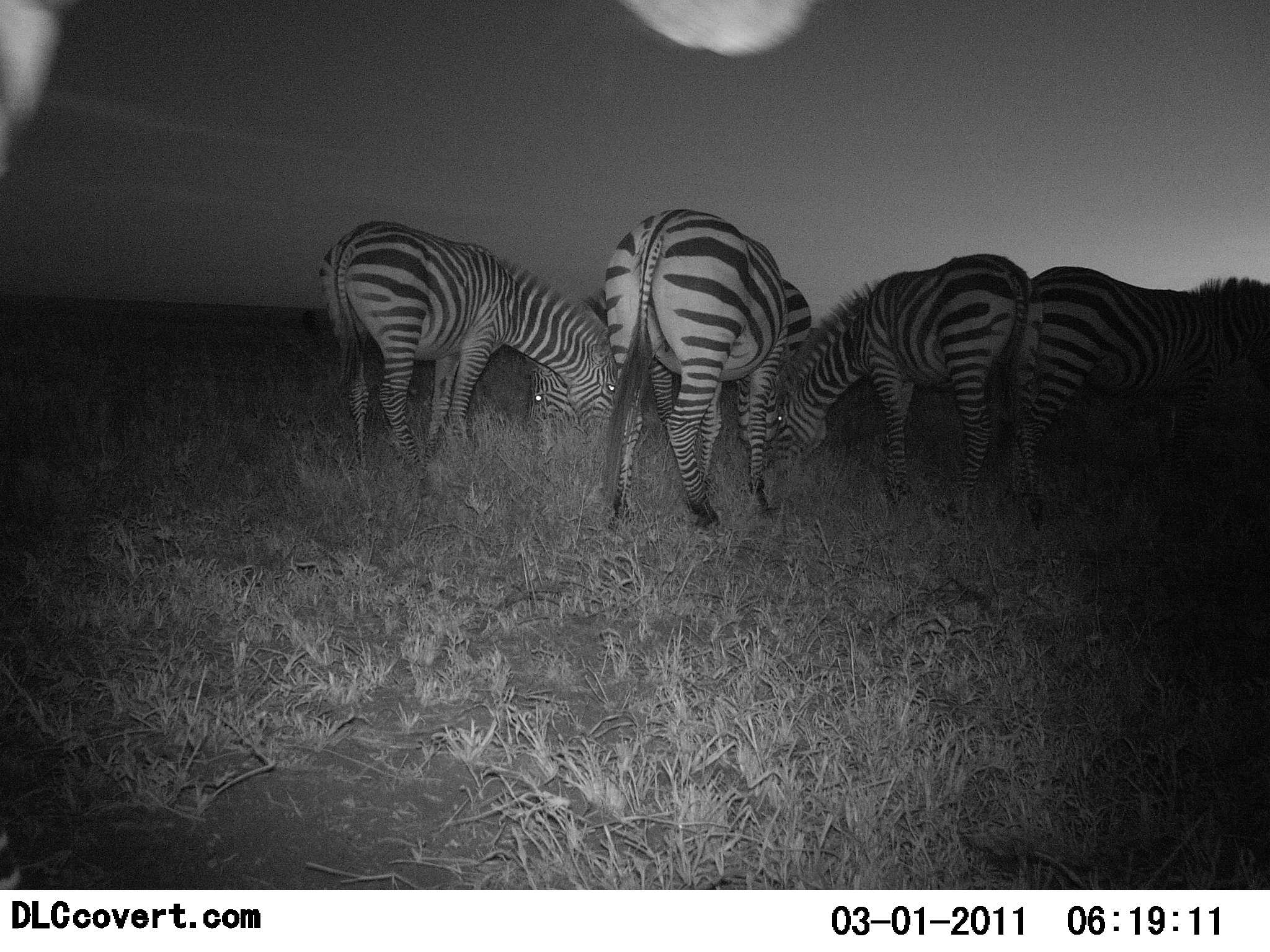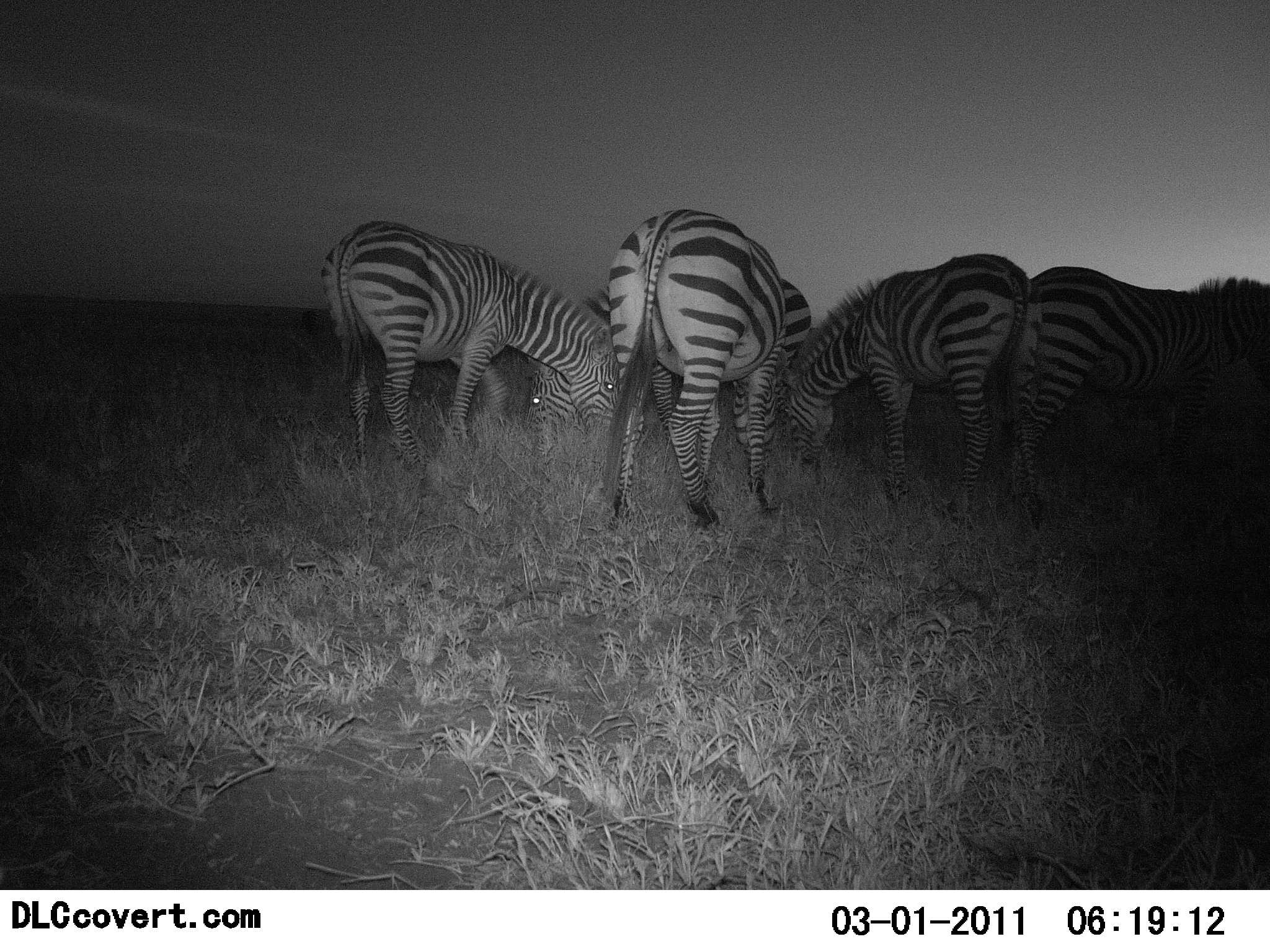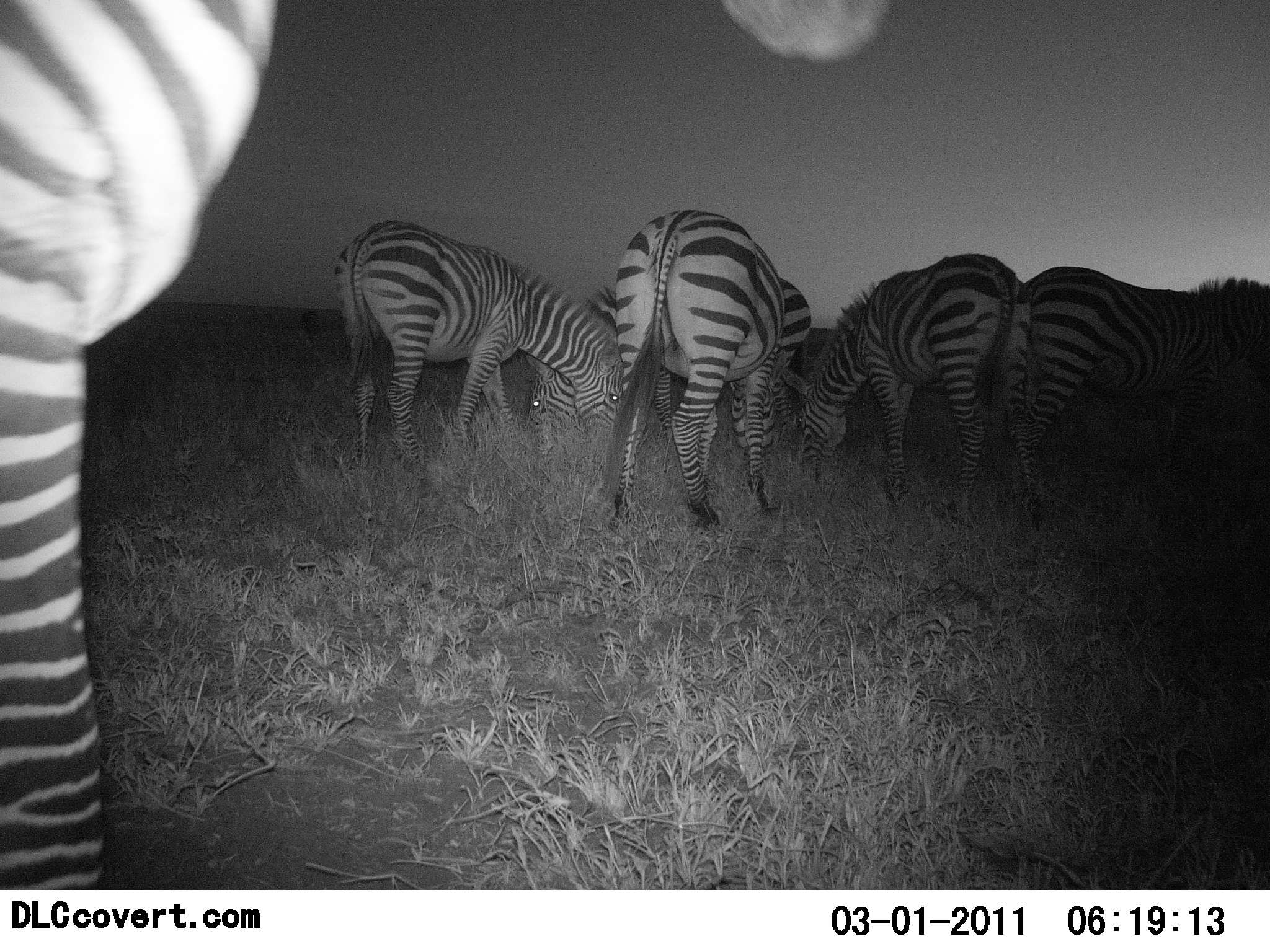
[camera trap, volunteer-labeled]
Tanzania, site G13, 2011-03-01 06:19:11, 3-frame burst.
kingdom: Animalia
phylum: Chordata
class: Mammalia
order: Perissodactyla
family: Equidae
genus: Equus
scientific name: Equus quagga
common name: plains zebra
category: zebra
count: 6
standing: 21%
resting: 0%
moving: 14%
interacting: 0%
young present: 0%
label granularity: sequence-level